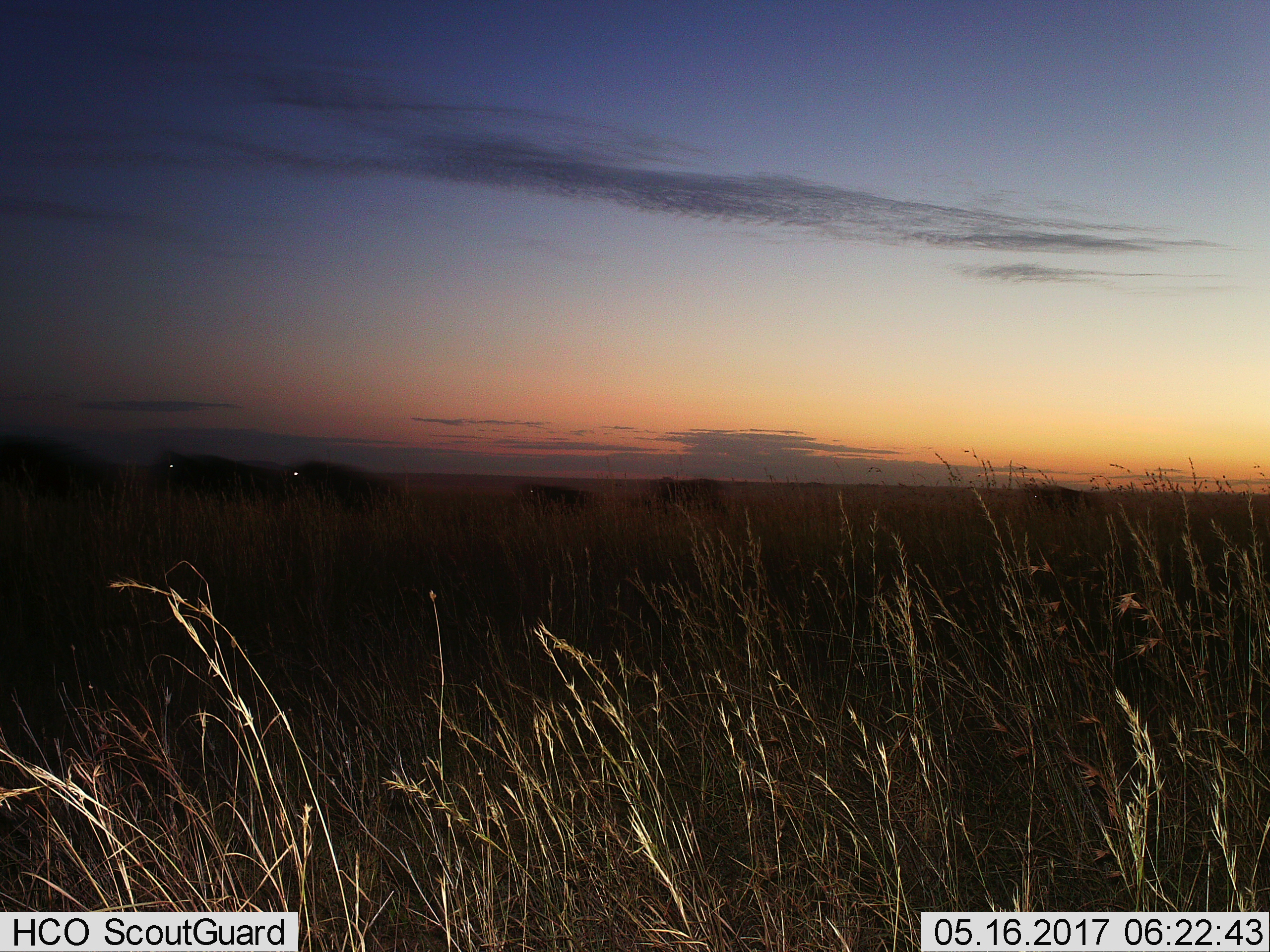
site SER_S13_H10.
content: unidentified animal